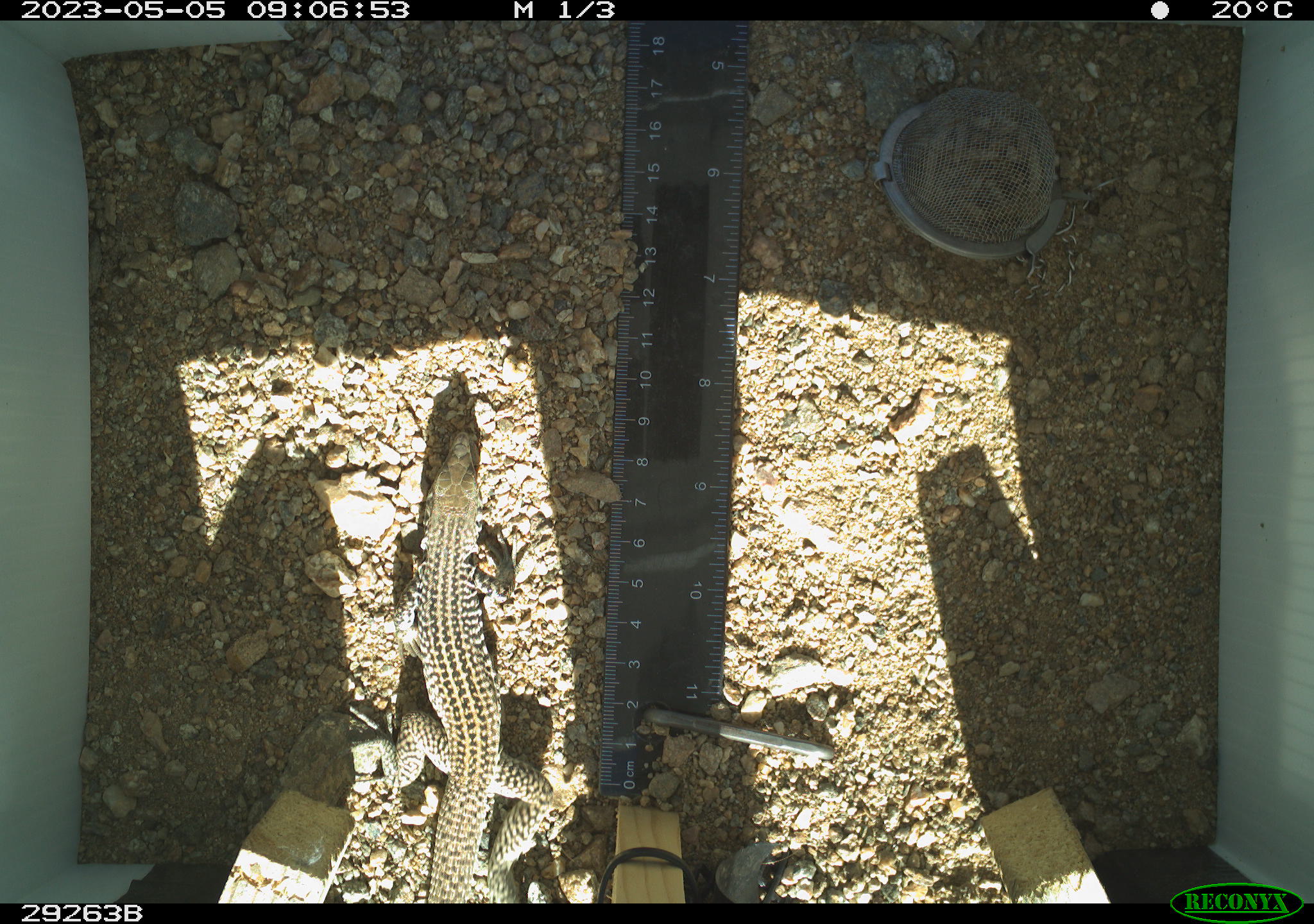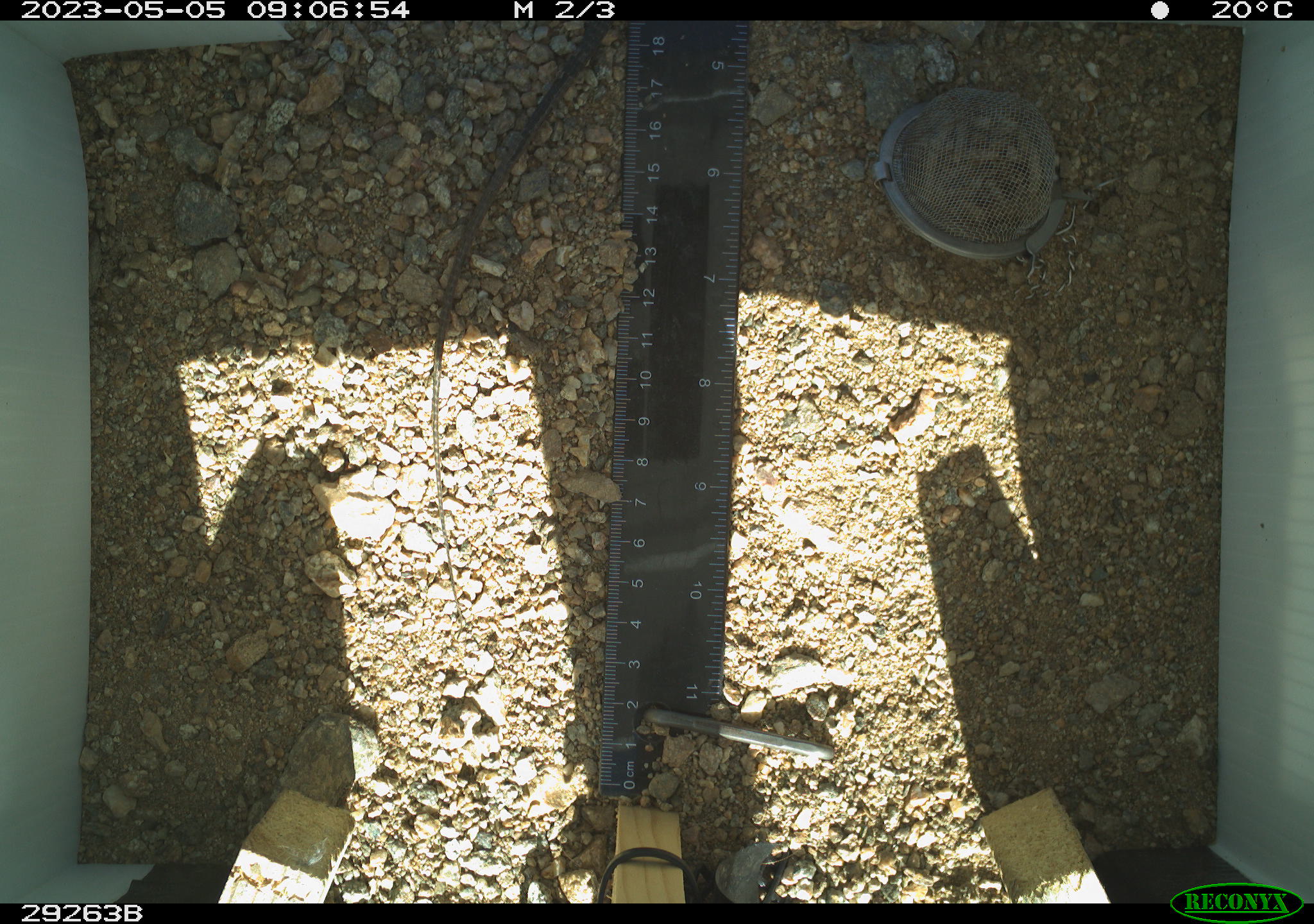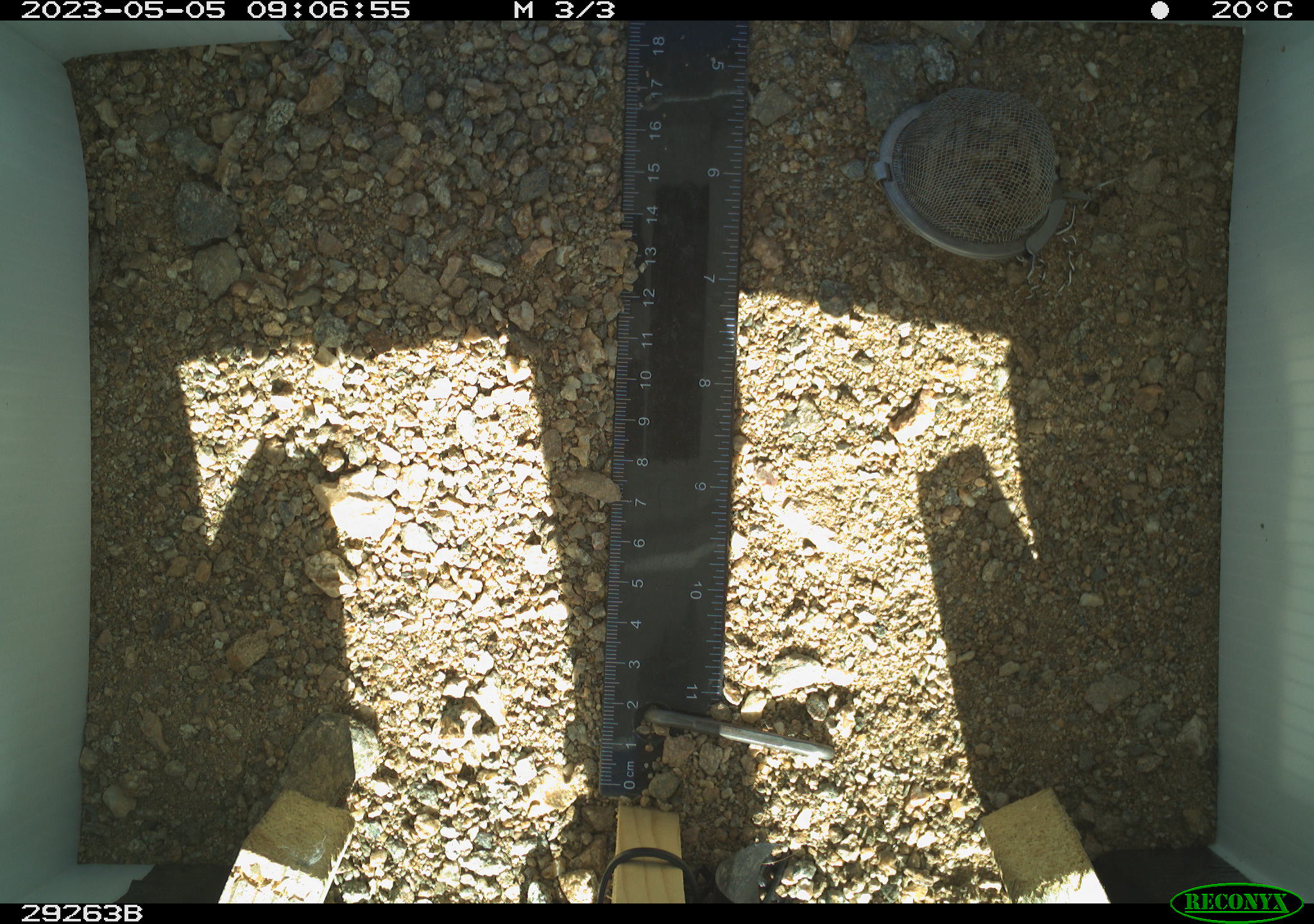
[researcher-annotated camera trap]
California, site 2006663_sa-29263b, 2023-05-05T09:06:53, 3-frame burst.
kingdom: Animalia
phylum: Chordata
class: Reptilia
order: Squamata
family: Teiidae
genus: Aspidoscelis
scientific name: Aspidoscelis tigris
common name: western whiptail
Western whiptail (Aspidoscelis tigris).